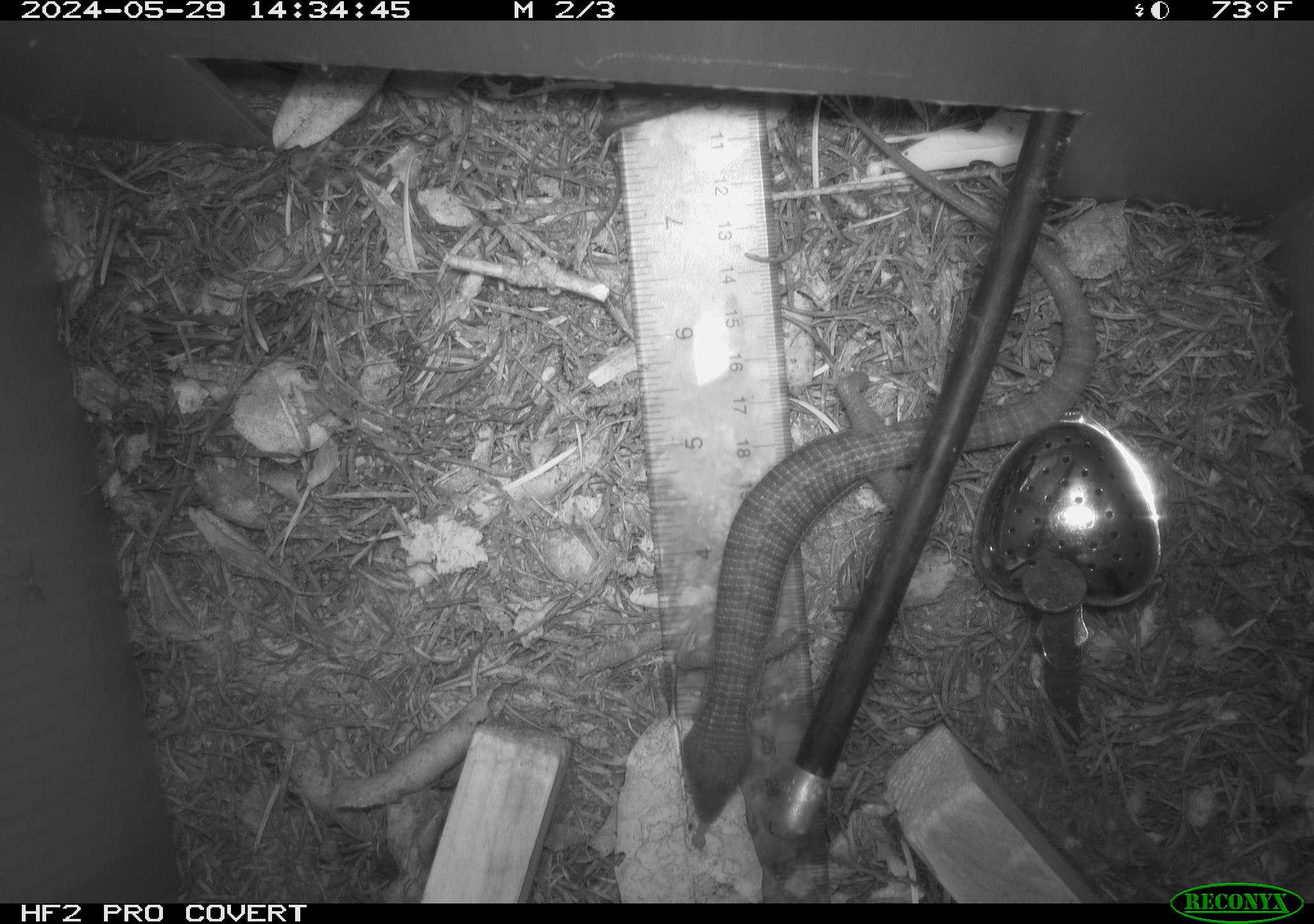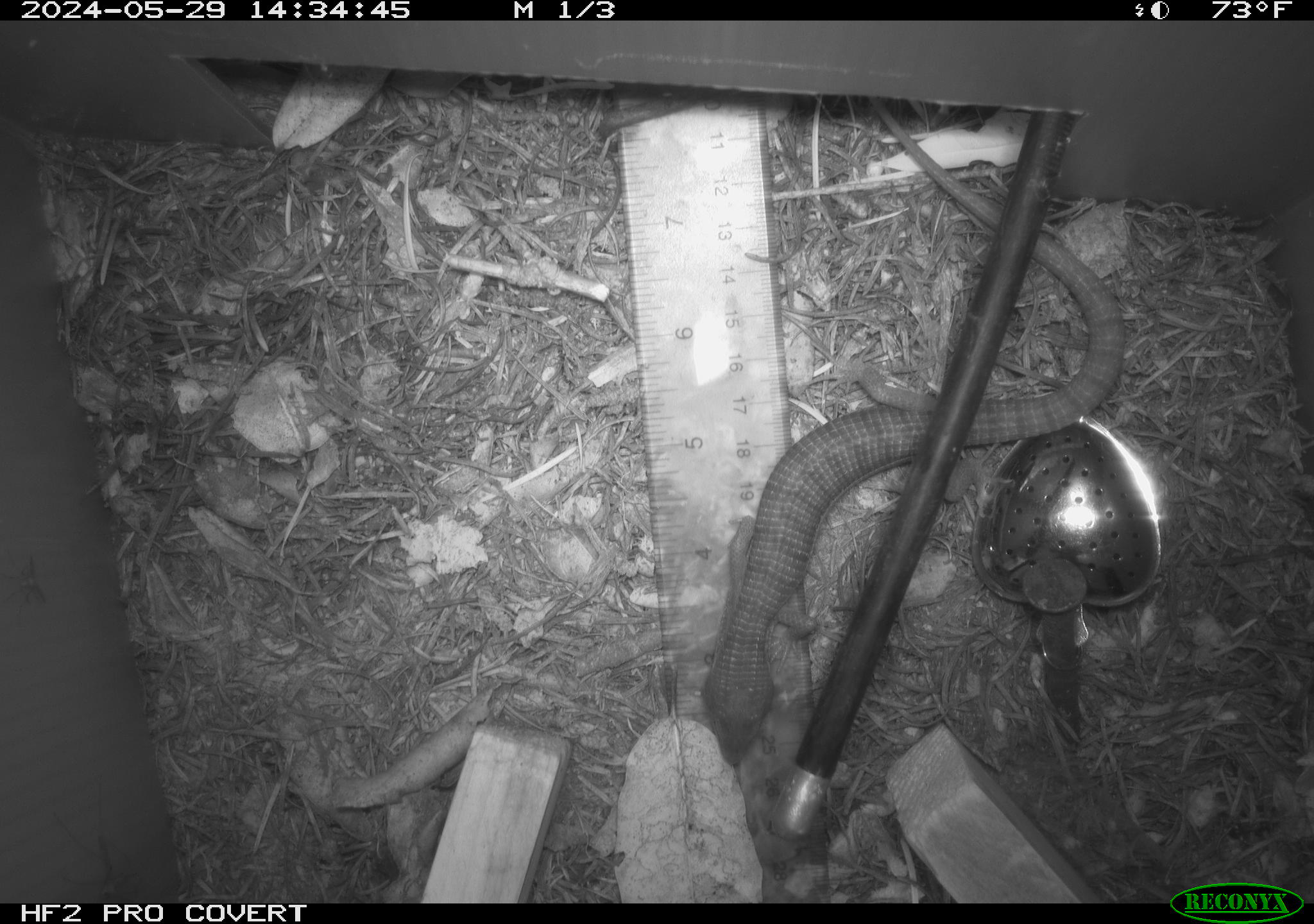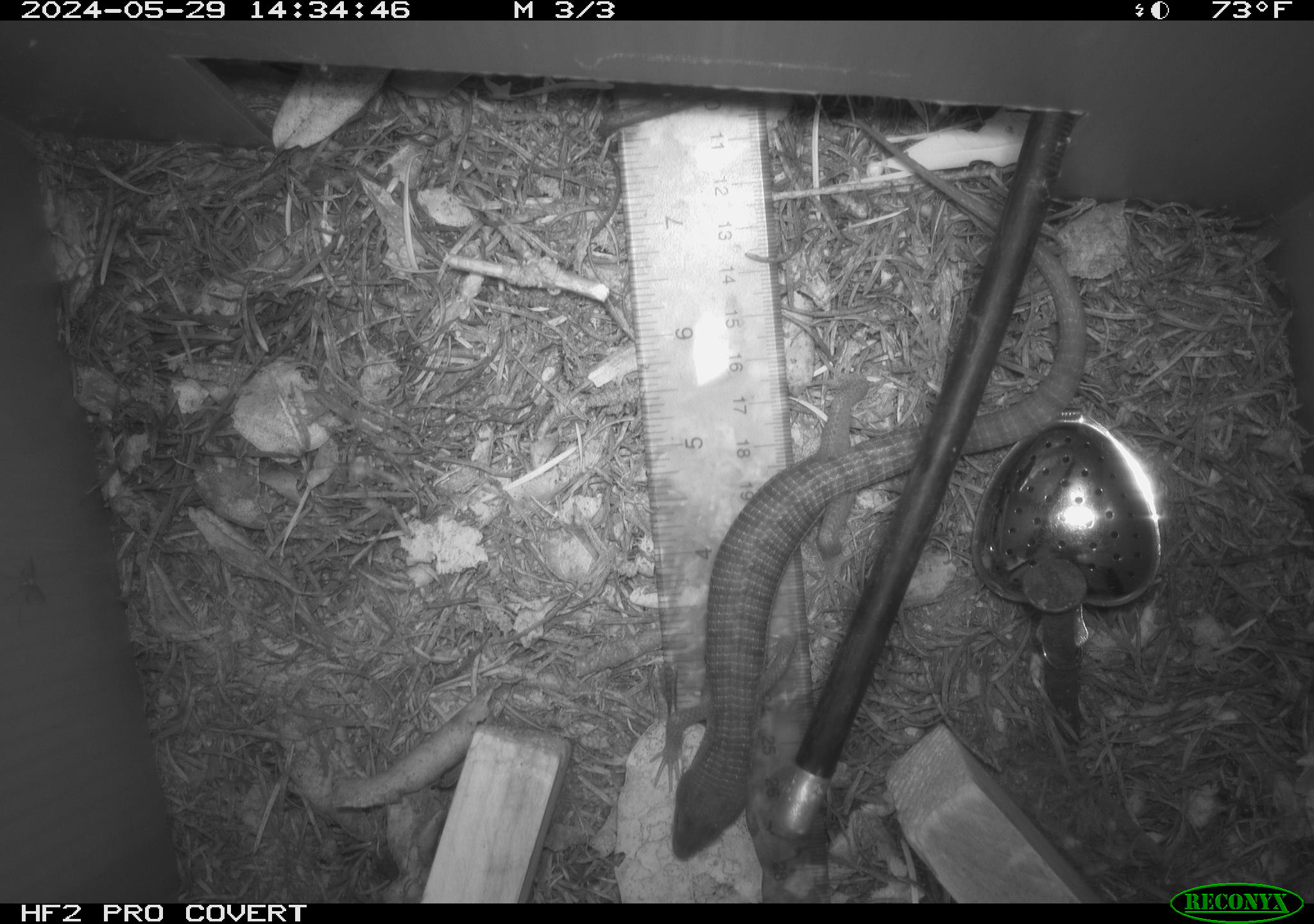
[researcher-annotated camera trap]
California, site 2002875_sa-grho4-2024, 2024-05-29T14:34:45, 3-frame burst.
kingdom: Animalia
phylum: Chordata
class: Reptilia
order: Squamata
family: Anguidae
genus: Elgaria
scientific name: Elgaria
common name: alligator lizards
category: elgaria species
Elgaria species (alligator lizards) (Elgaria).